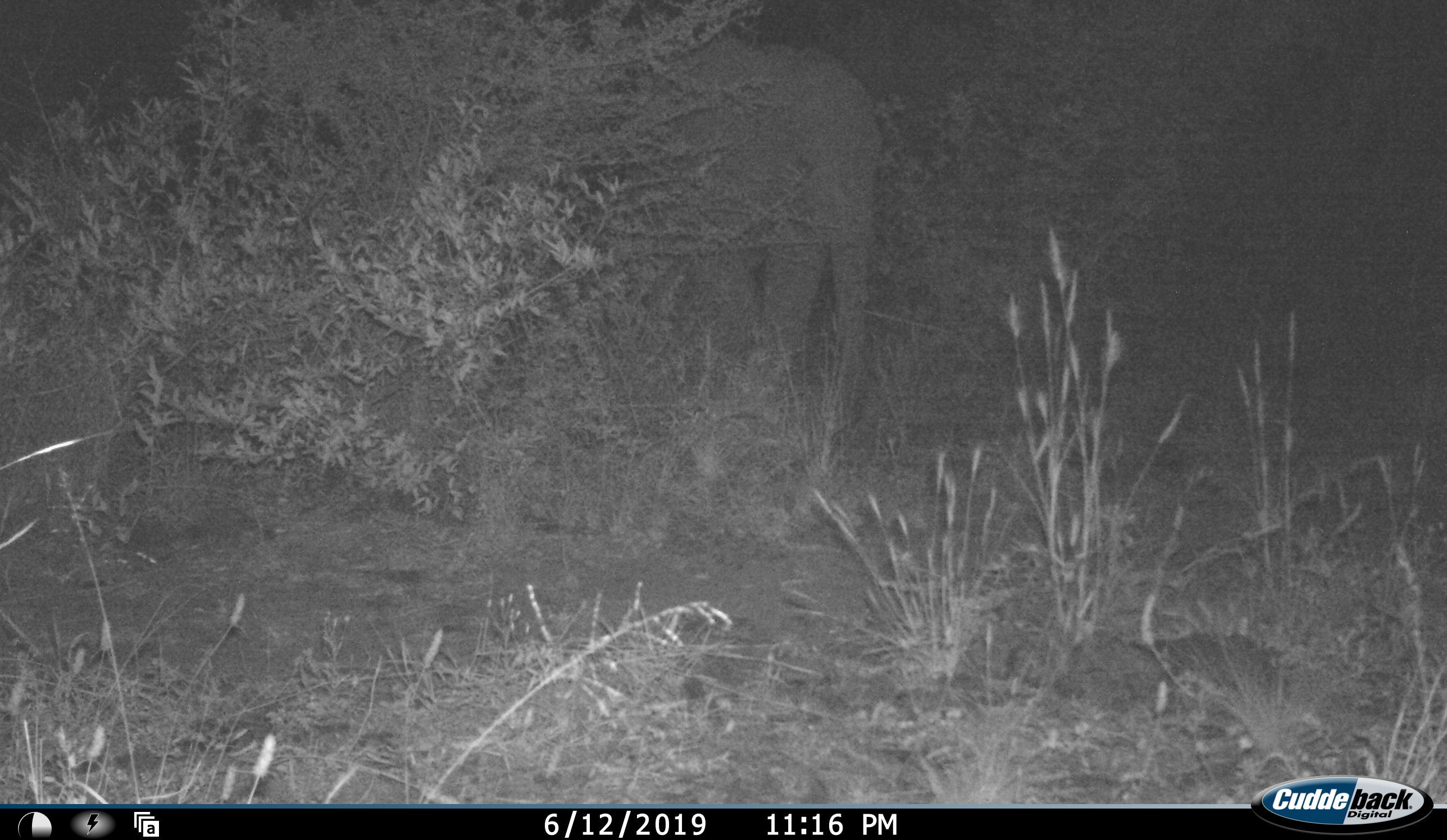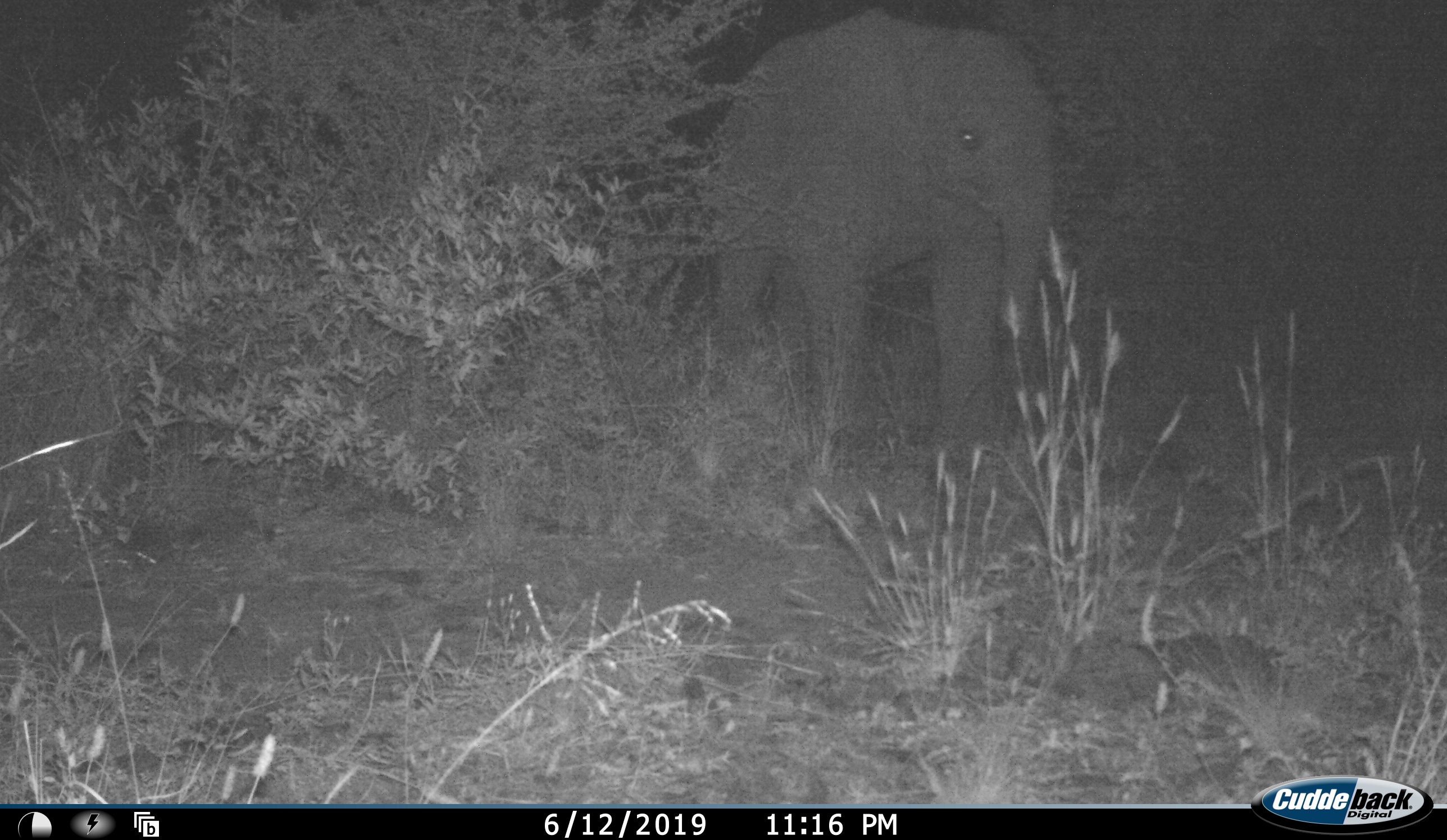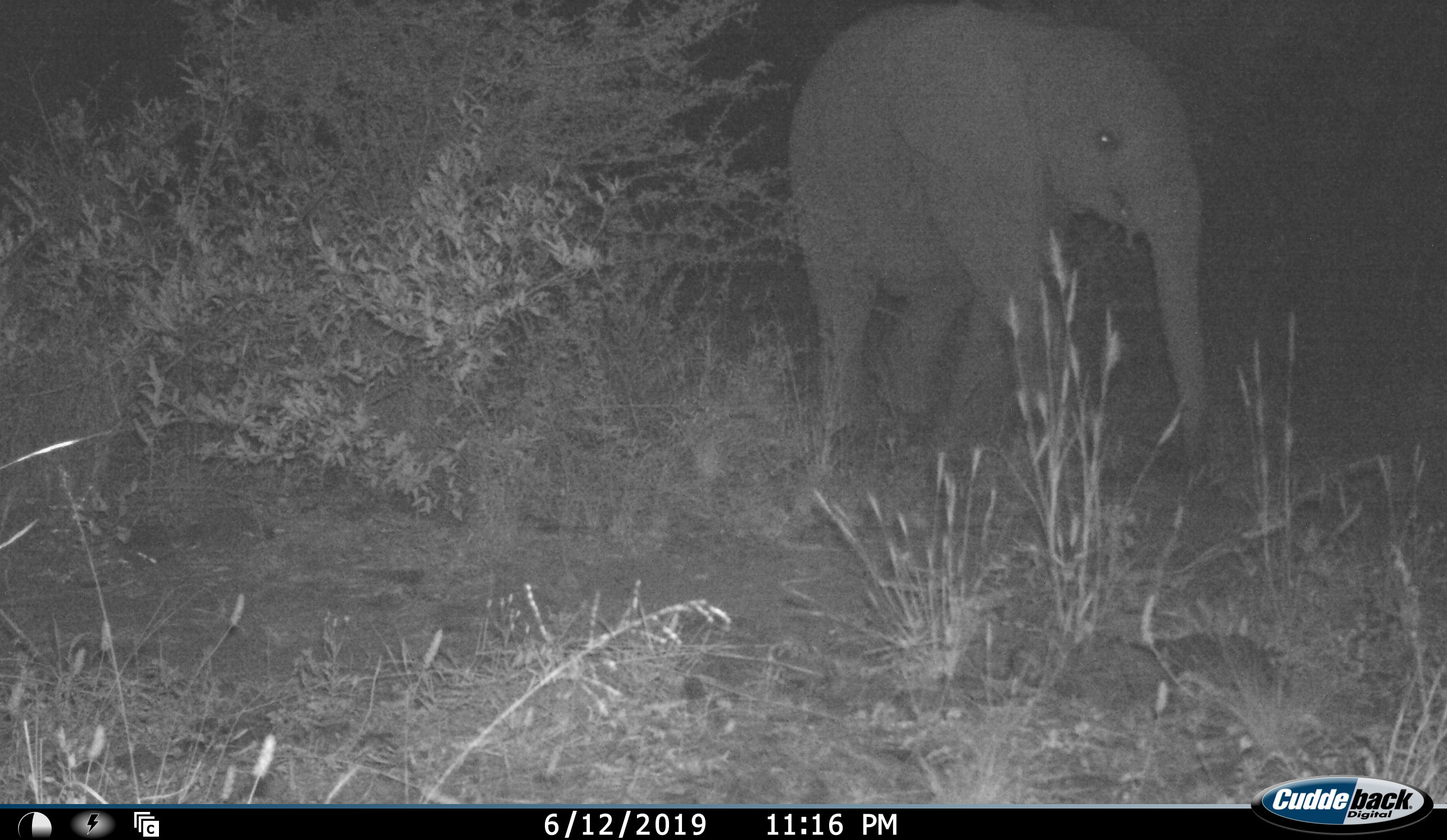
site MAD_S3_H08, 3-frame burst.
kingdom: Animalia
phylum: Chordata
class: Mammalia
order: Proboscidea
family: Elephantidae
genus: Loxodonta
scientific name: Loxodonta africana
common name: african bush elephant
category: elephant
Elephant (african bush elephant) (Loxodonta africana), count 1. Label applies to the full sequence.